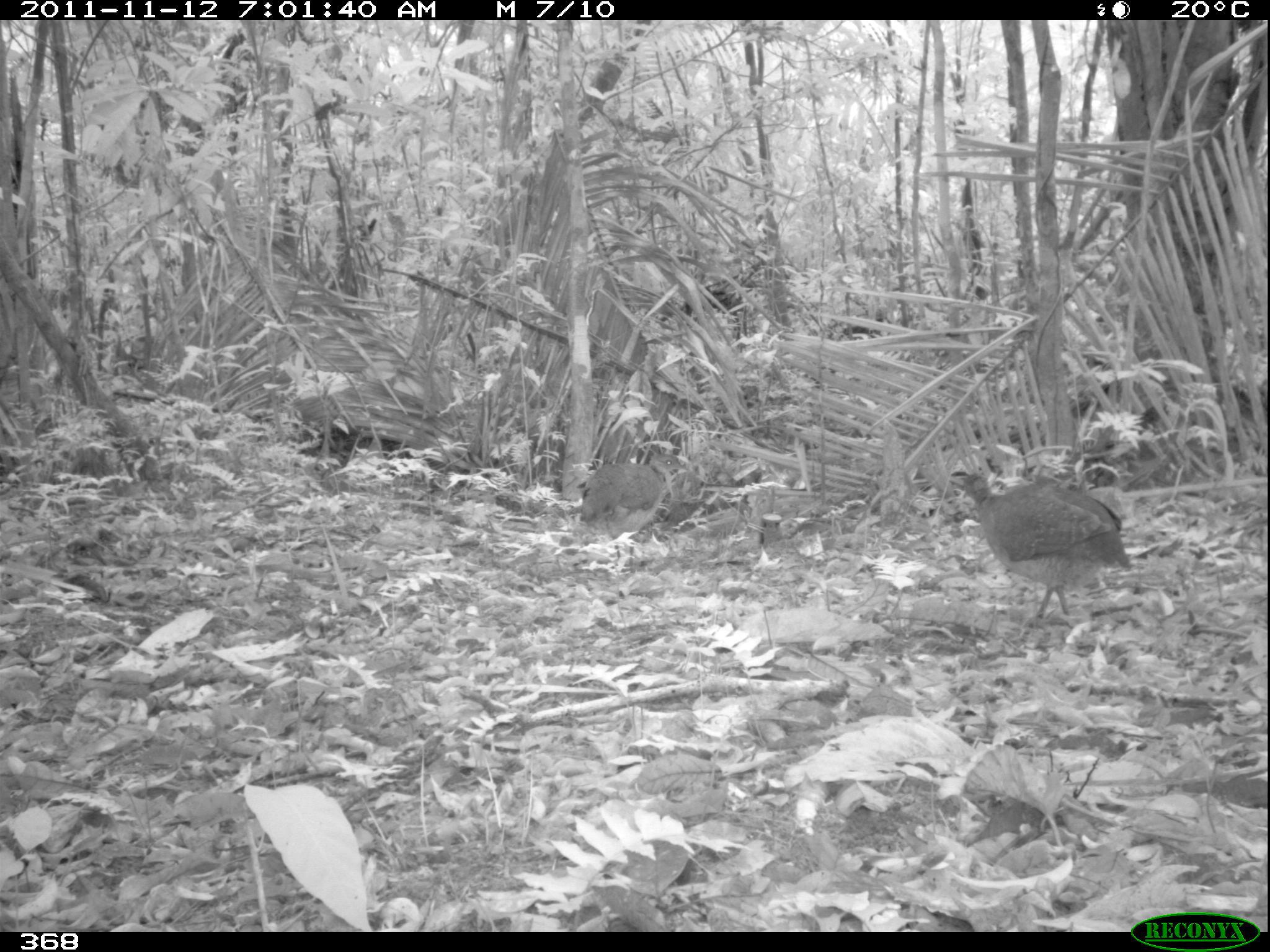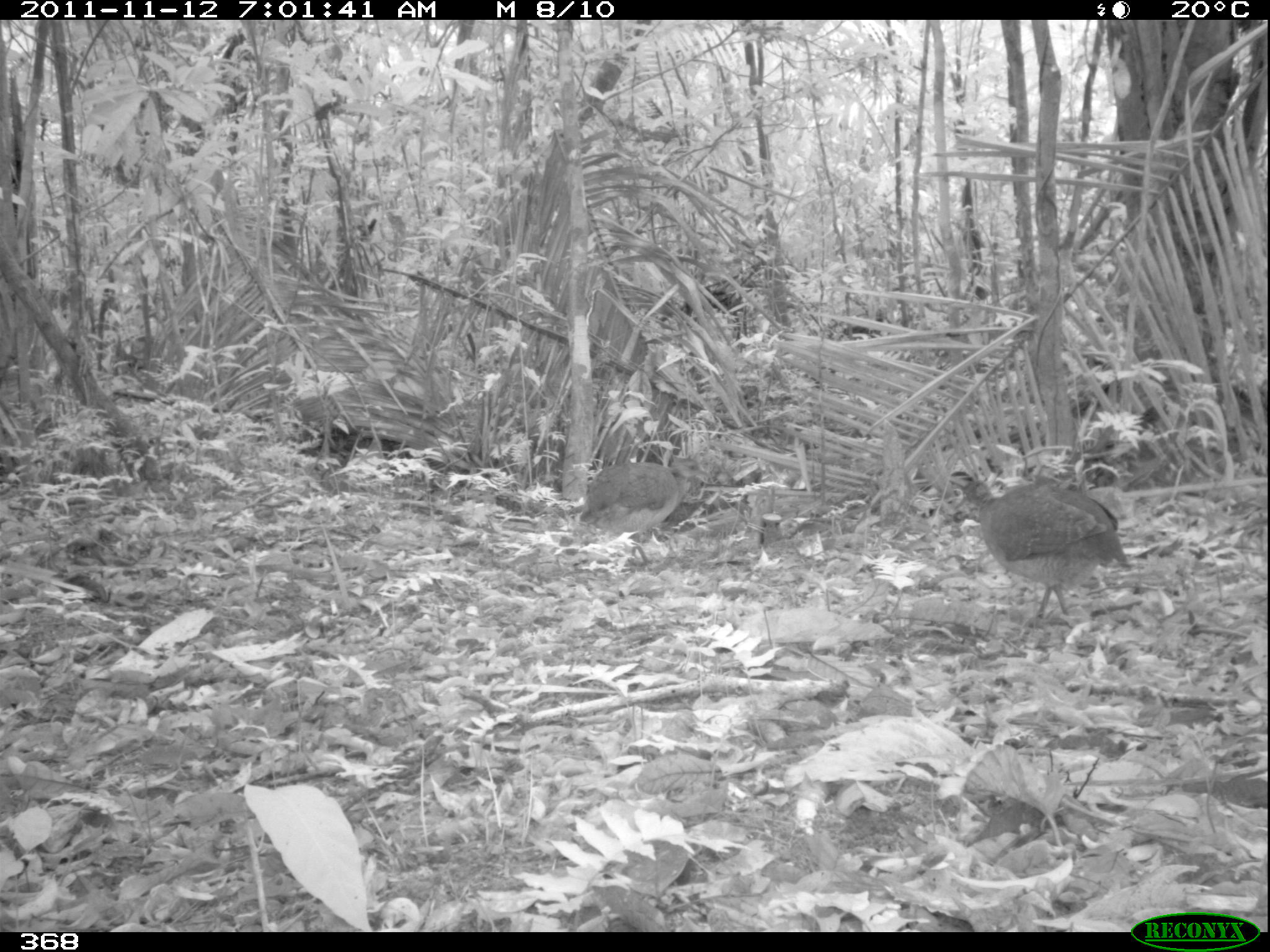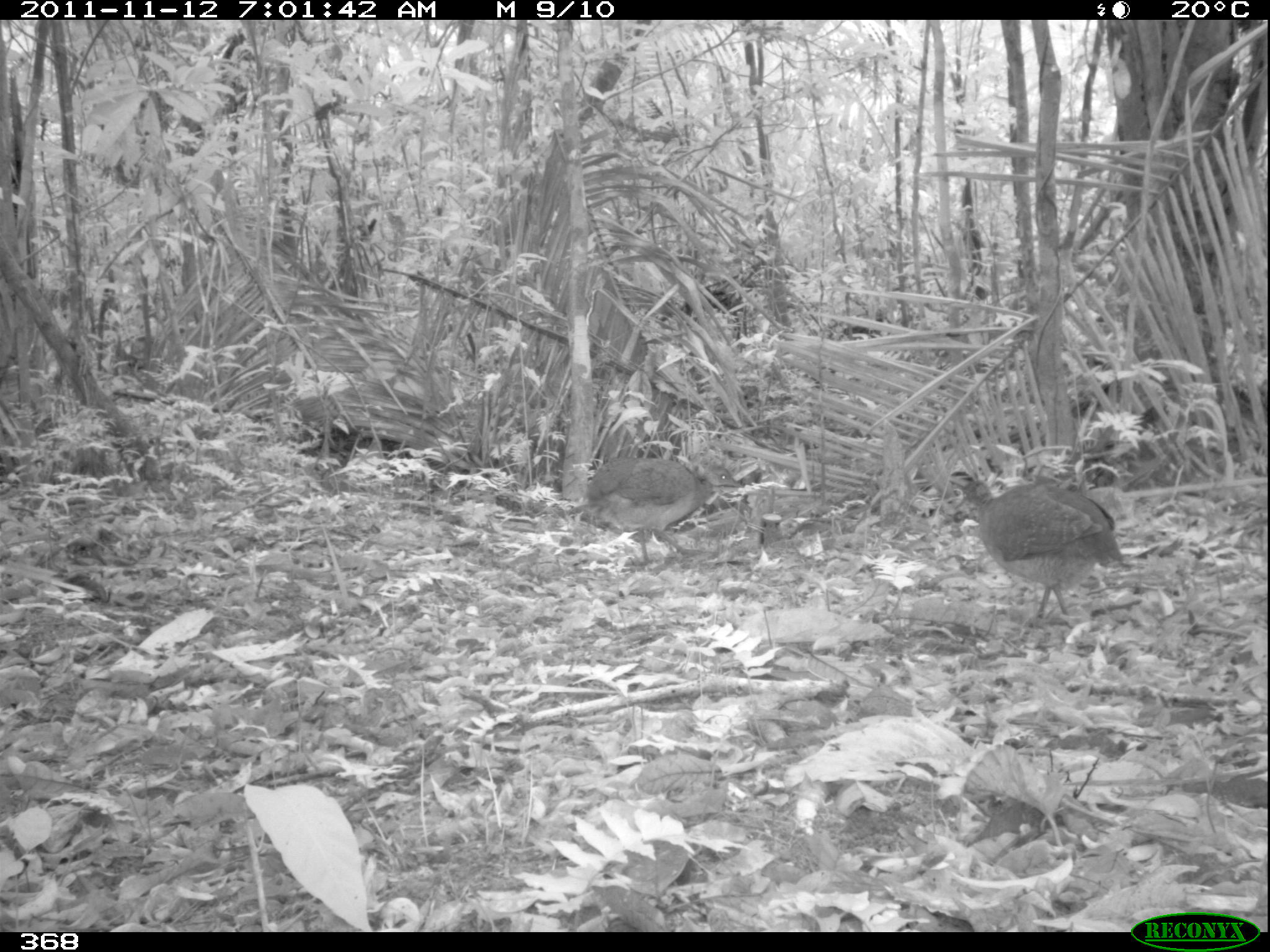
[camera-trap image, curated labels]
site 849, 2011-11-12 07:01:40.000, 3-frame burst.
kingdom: Animalia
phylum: Chordata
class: Aves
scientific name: Aves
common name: bird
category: unknown bird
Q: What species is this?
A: Unknown bird (bird) (Aves).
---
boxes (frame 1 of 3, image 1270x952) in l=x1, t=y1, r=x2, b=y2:
unknown bird: l=958, t=472, r=1133, b=619; l=578, t=452, r=688, b=574